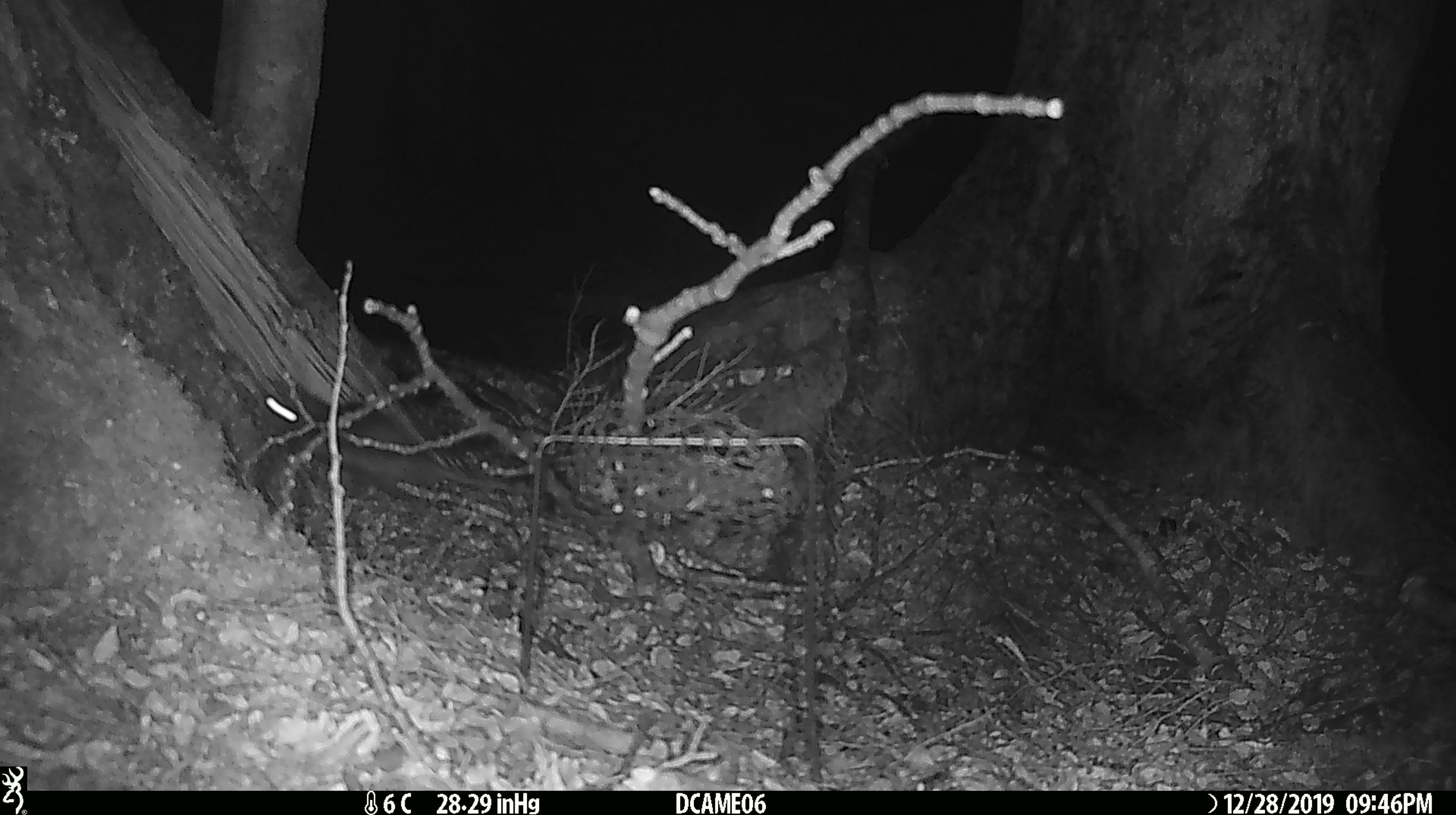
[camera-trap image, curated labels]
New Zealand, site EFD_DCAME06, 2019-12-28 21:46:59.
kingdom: Animalia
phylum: Chordata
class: Mammalia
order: Rodentia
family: Muridae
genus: Rattus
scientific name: Rattus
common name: rat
Rat (Rattus).